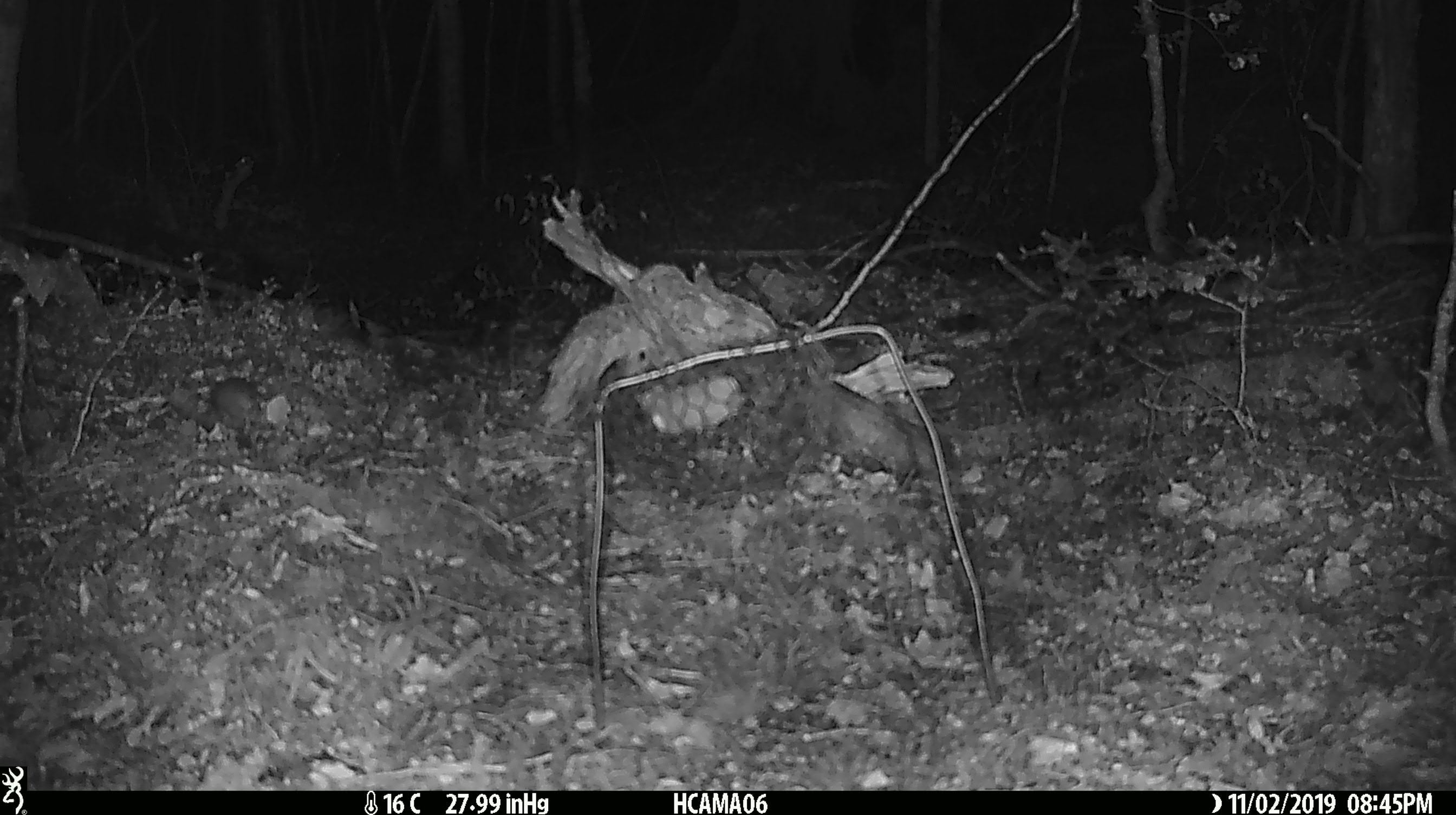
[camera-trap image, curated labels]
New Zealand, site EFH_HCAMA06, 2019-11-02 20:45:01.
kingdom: Animalia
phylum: Chordata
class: Mammalia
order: Rodentia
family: Muridae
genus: Mus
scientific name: Mus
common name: mouse